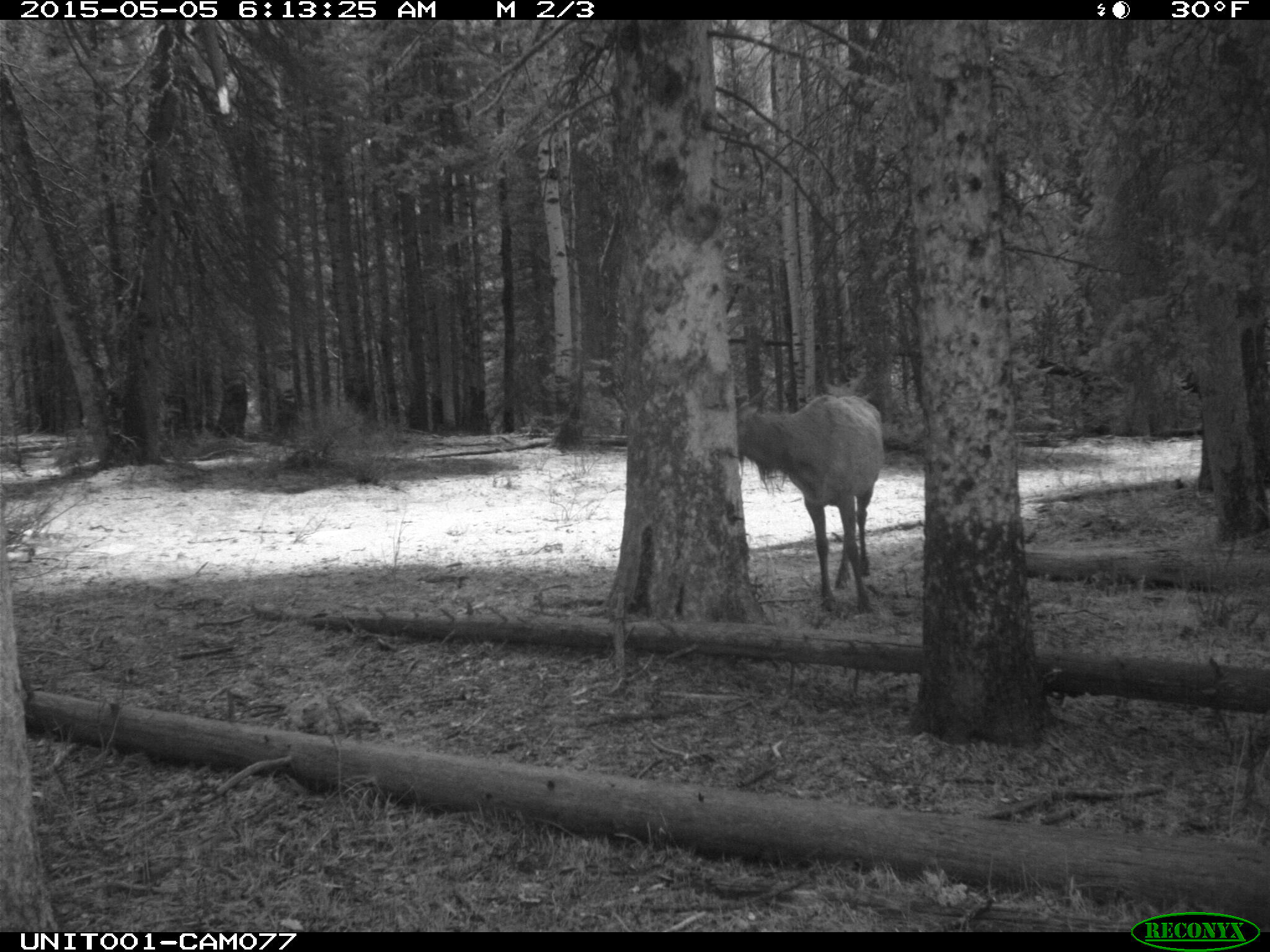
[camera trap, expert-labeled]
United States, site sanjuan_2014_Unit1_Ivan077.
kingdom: Animalia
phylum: Chordata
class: Mammalia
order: Artiodactyla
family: Cervidae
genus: Cervus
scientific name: Cervus elaphus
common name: red deer